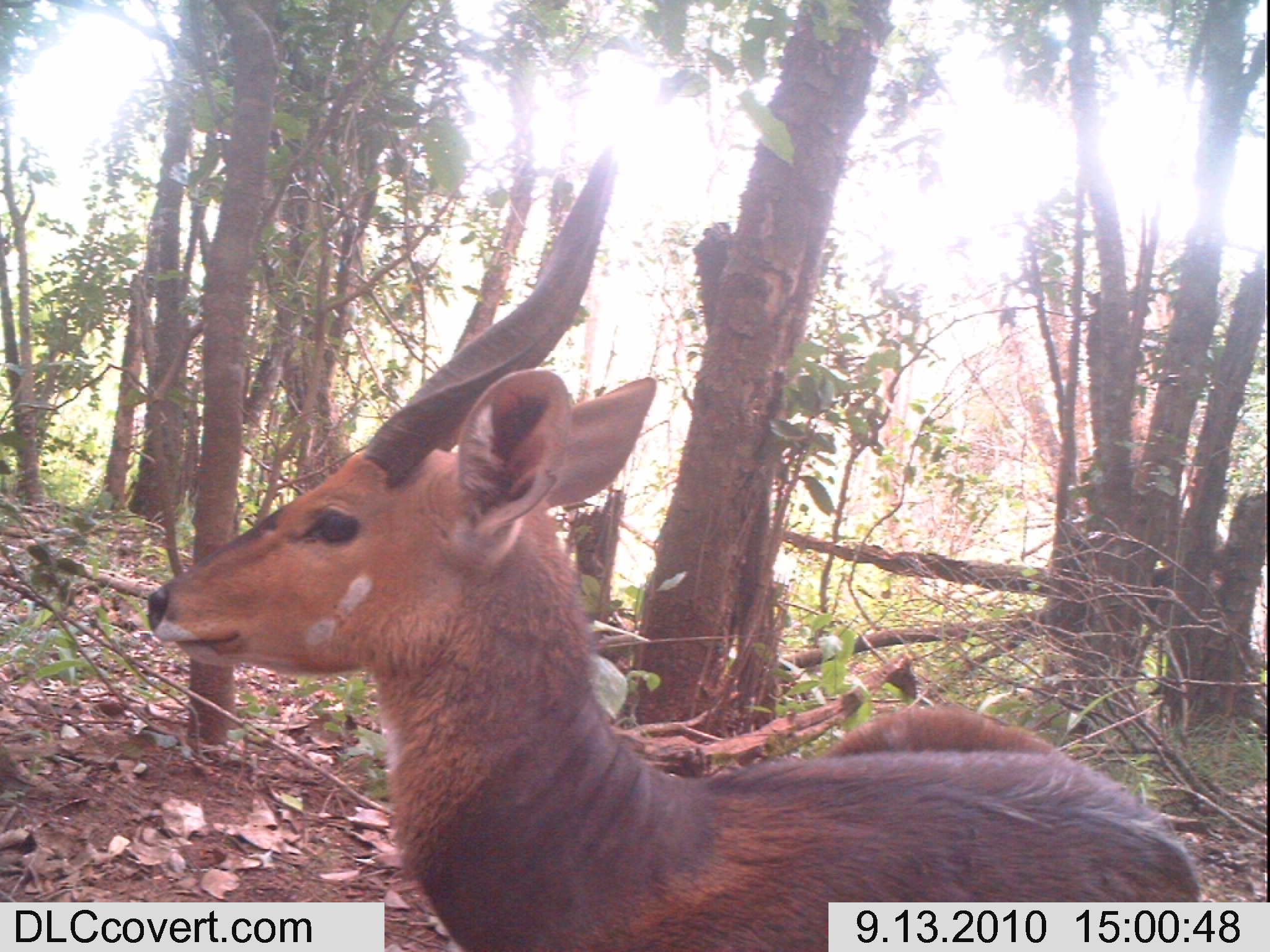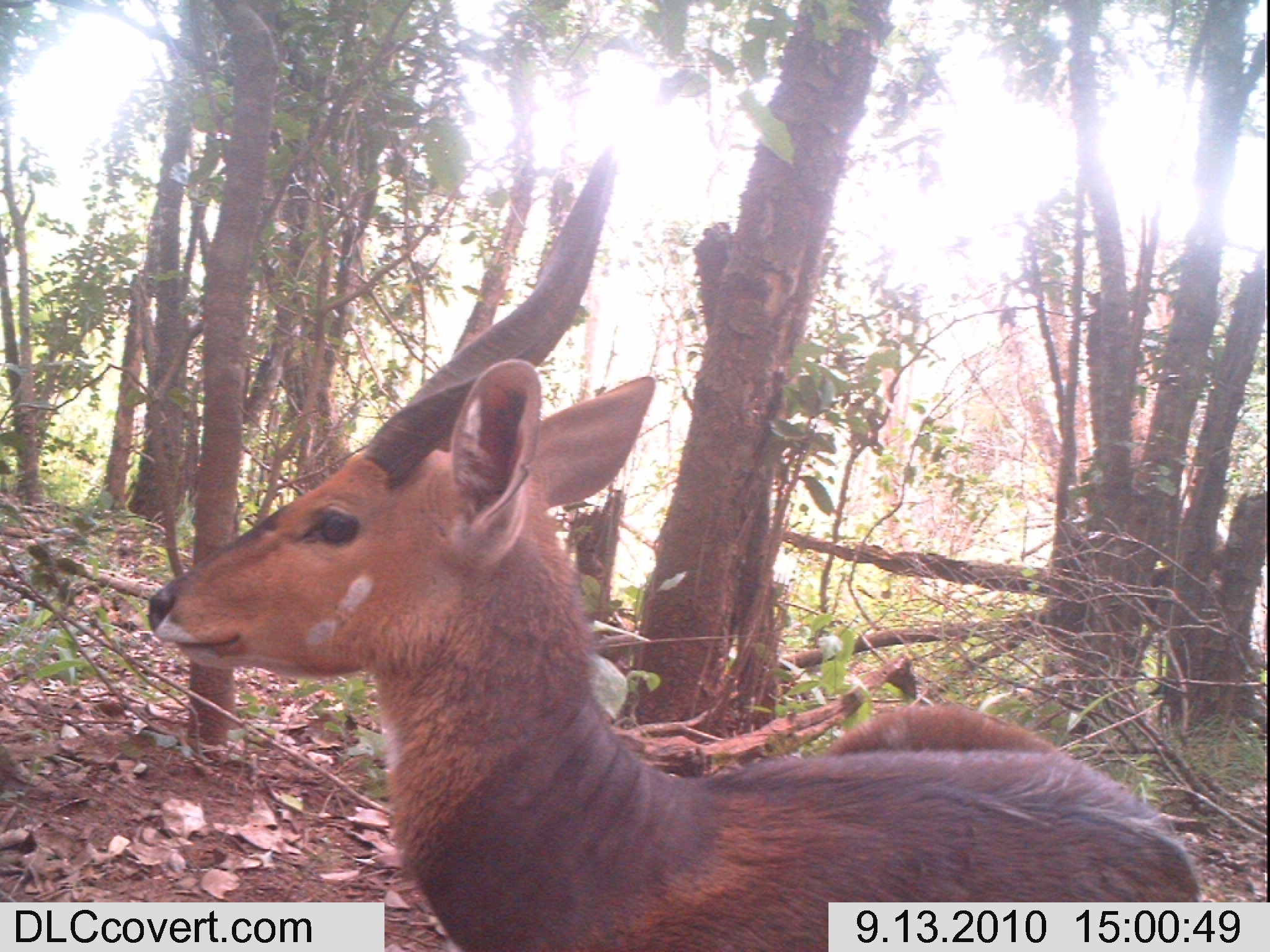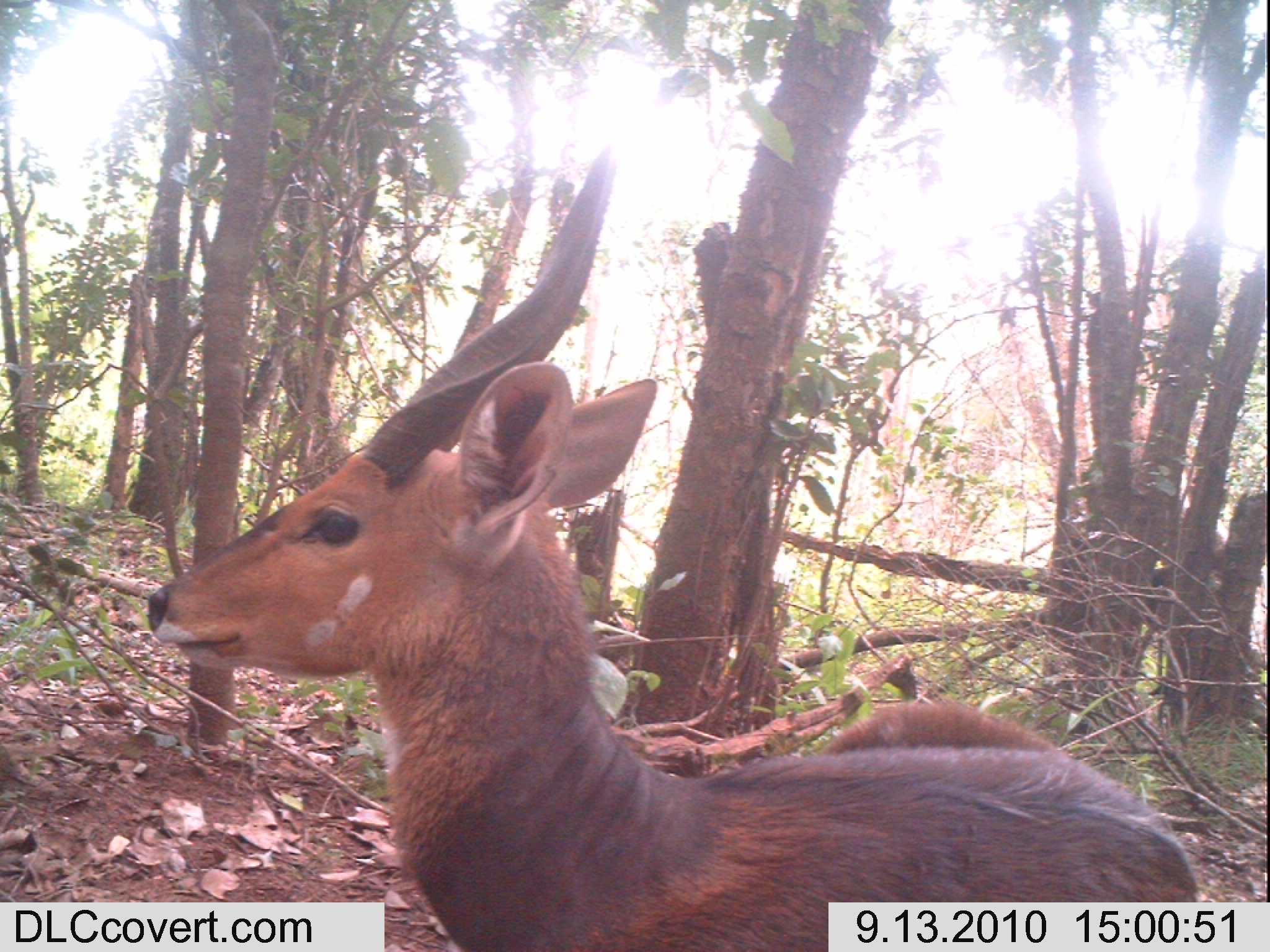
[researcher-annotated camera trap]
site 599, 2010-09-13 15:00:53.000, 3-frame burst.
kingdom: Animalia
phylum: Chordata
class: Mammalia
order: Artiodactyla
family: Bovidae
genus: Tragelaphus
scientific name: Tragelaphus scriptus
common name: bushbuck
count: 1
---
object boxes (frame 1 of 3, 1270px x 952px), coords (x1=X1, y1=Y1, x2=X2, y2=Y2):
tragelaphus scriptus: (x1=144, y1=133, x2=1201, y2=952)